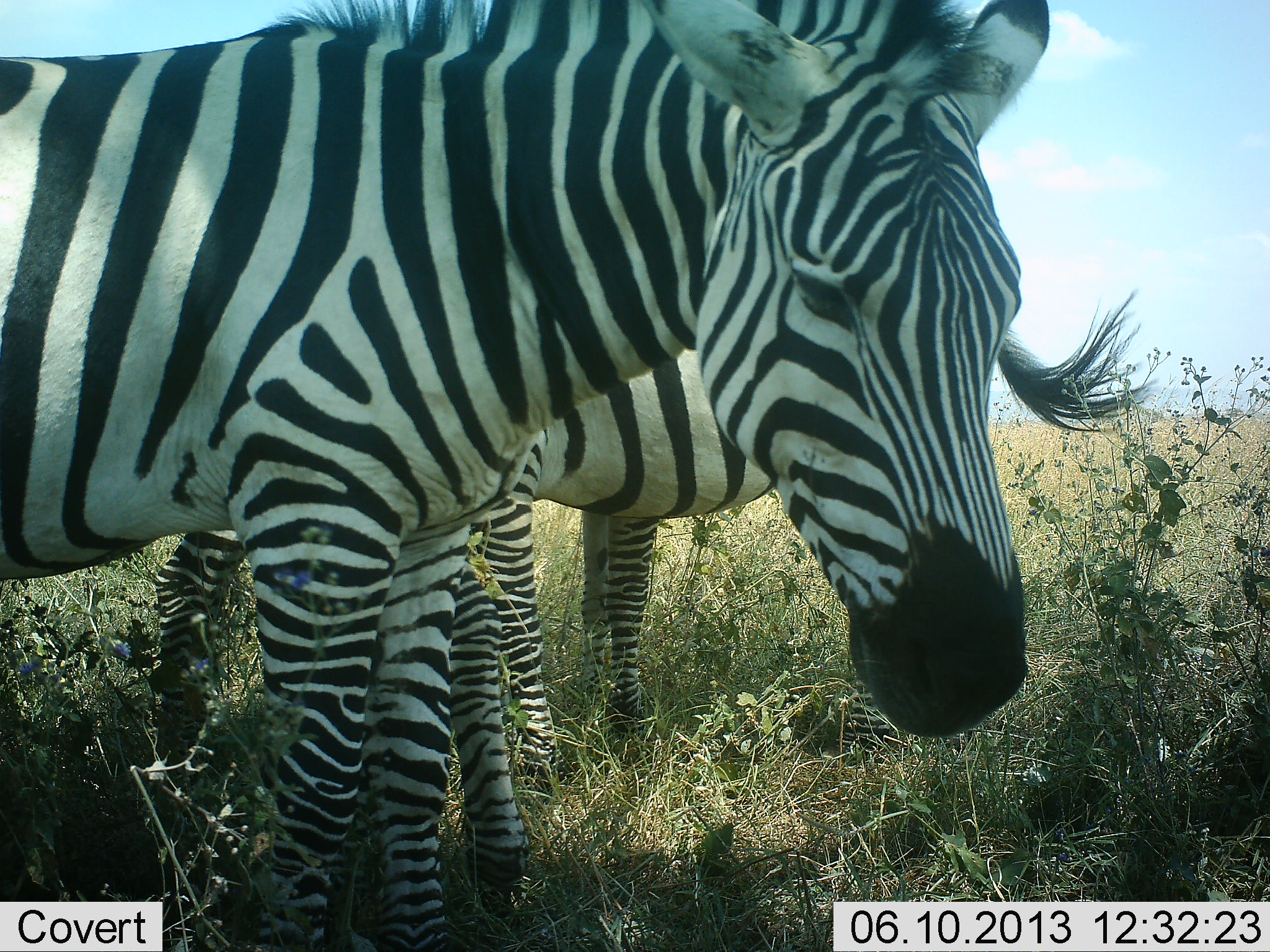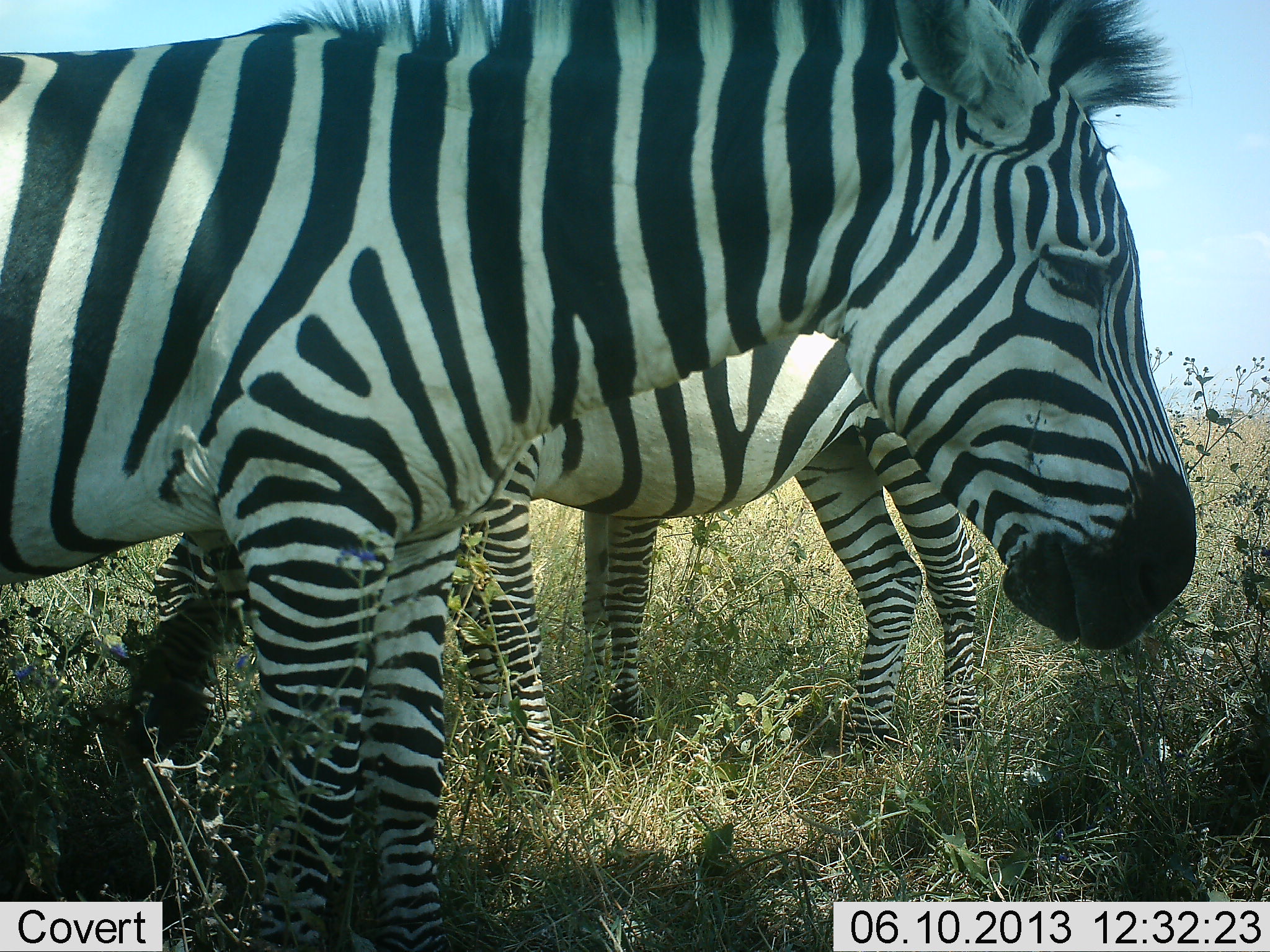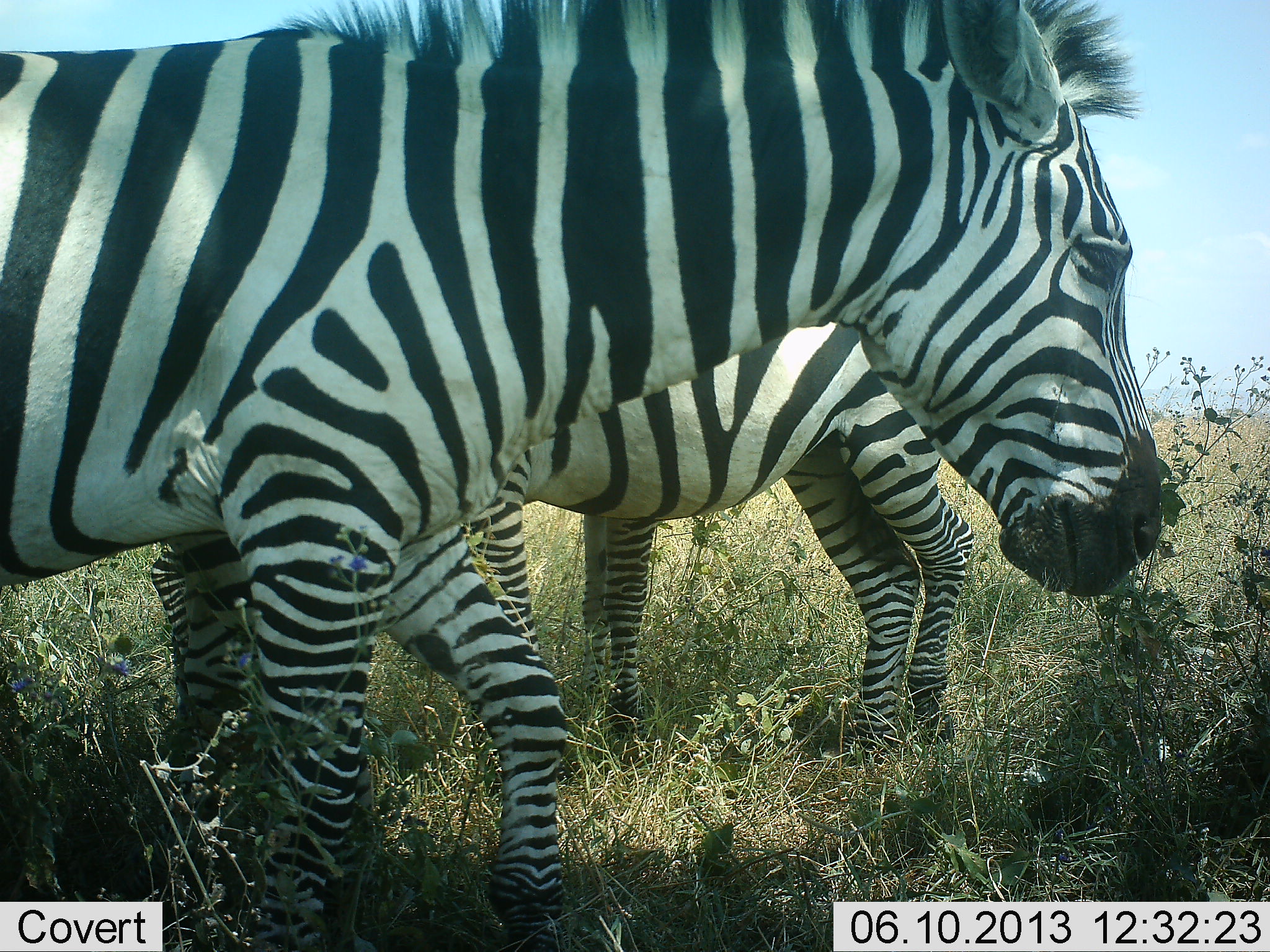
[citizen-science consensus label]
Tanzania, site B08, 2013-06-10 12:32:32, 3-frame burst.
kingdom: Animalia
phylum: Chordata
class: Mammalia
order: Perissodactyla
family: Equidae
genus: Equus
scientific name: Equus quagga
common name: plains zebra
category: zebra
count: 3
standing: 83%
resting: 0%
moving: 14%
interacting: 6%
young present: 0%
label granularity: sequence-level